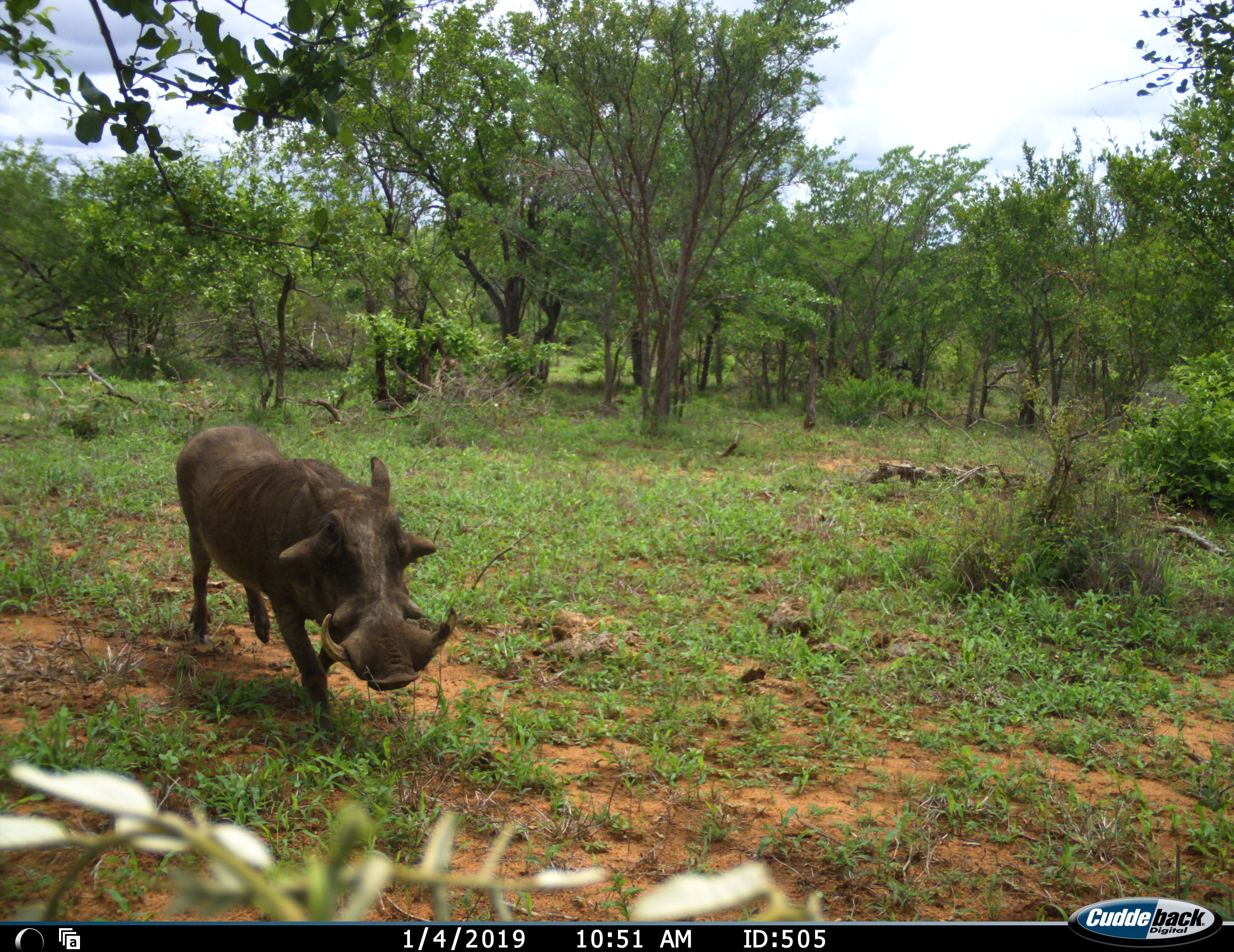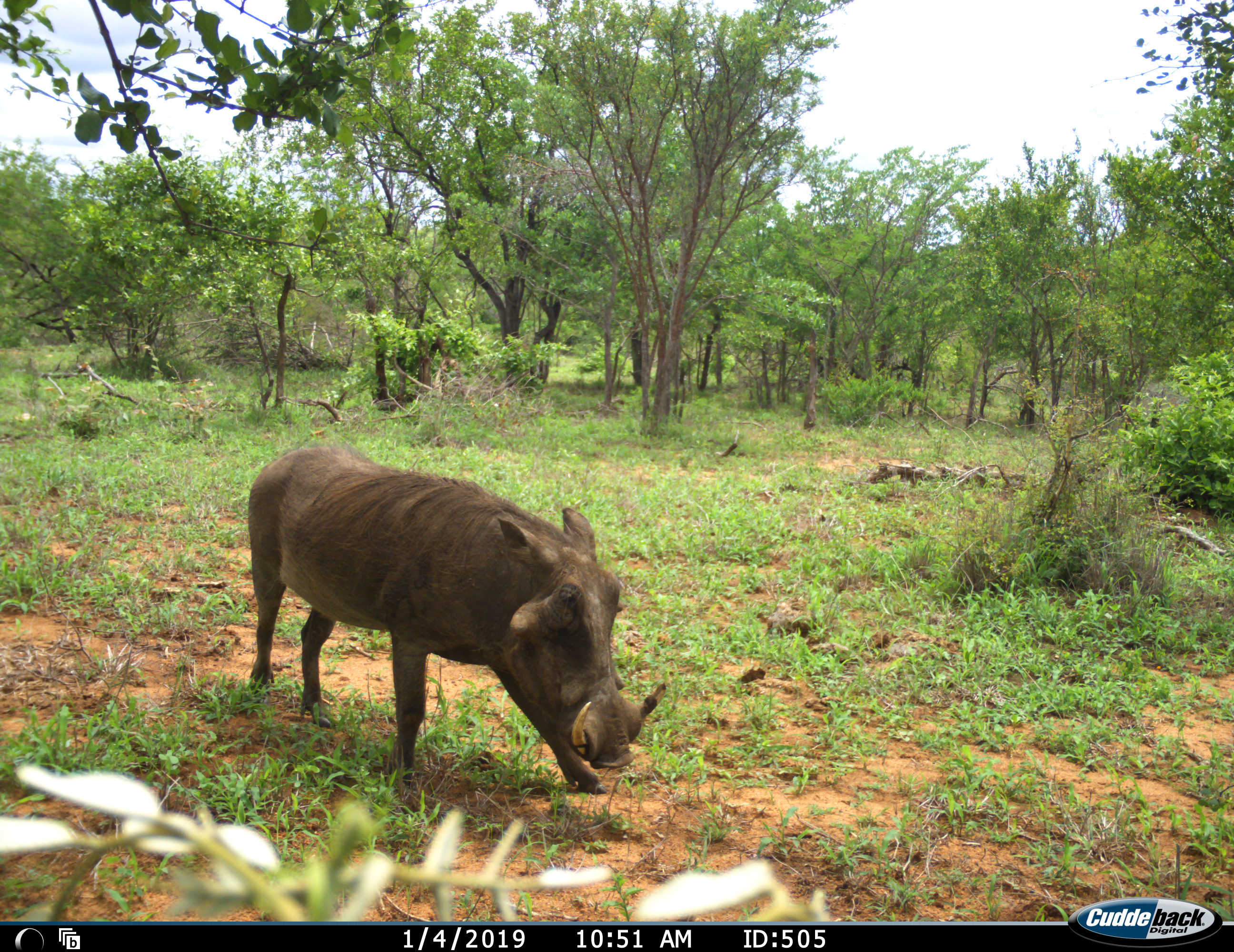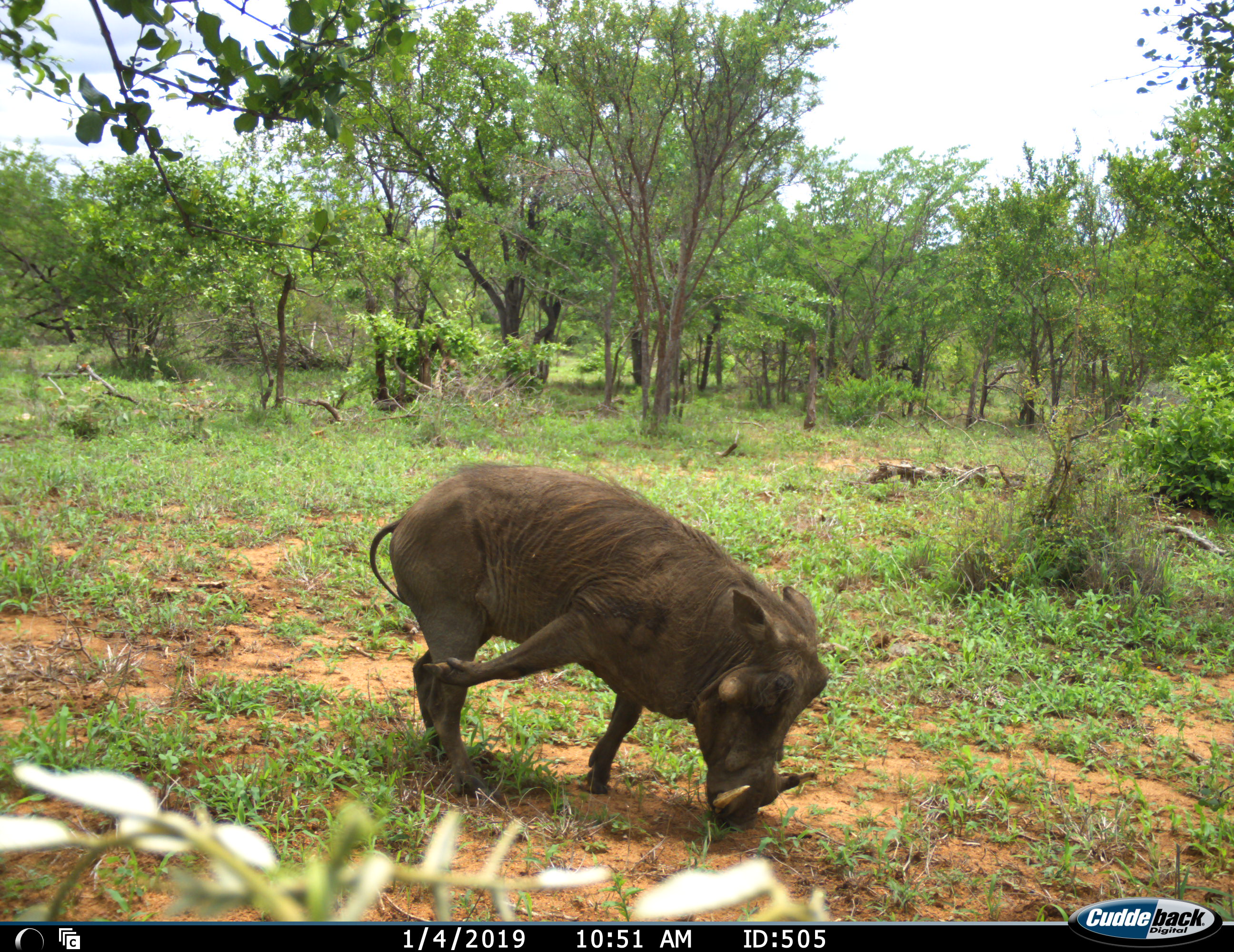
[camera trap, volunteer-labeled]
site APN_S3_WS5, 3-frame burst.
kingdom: Animalia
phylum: Chordata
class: Mammalia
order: Artiodactyla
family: Suidae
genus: Phacochoerus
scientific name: Phacochoerus africanus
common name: warthog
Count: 1.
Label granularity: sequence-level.